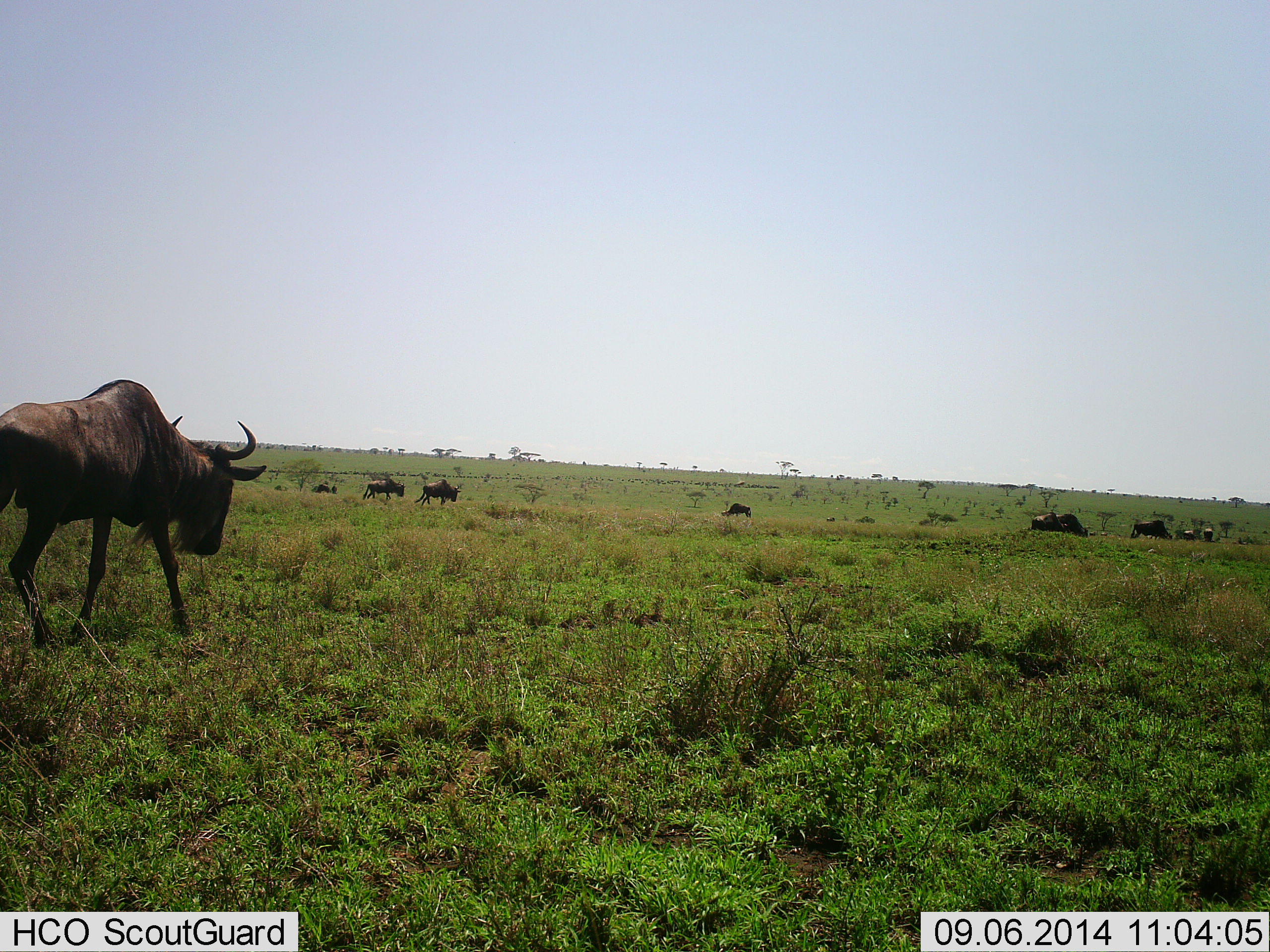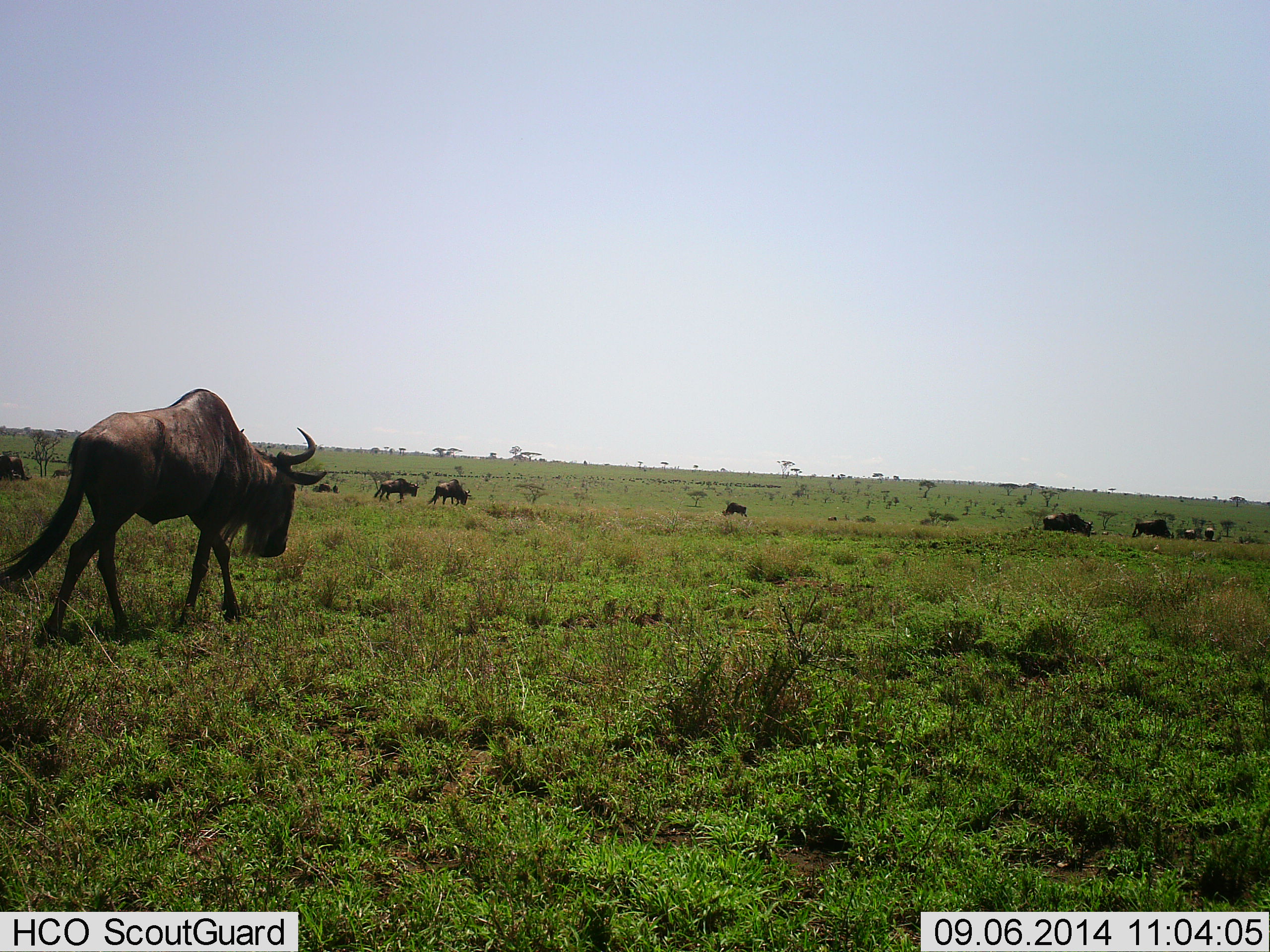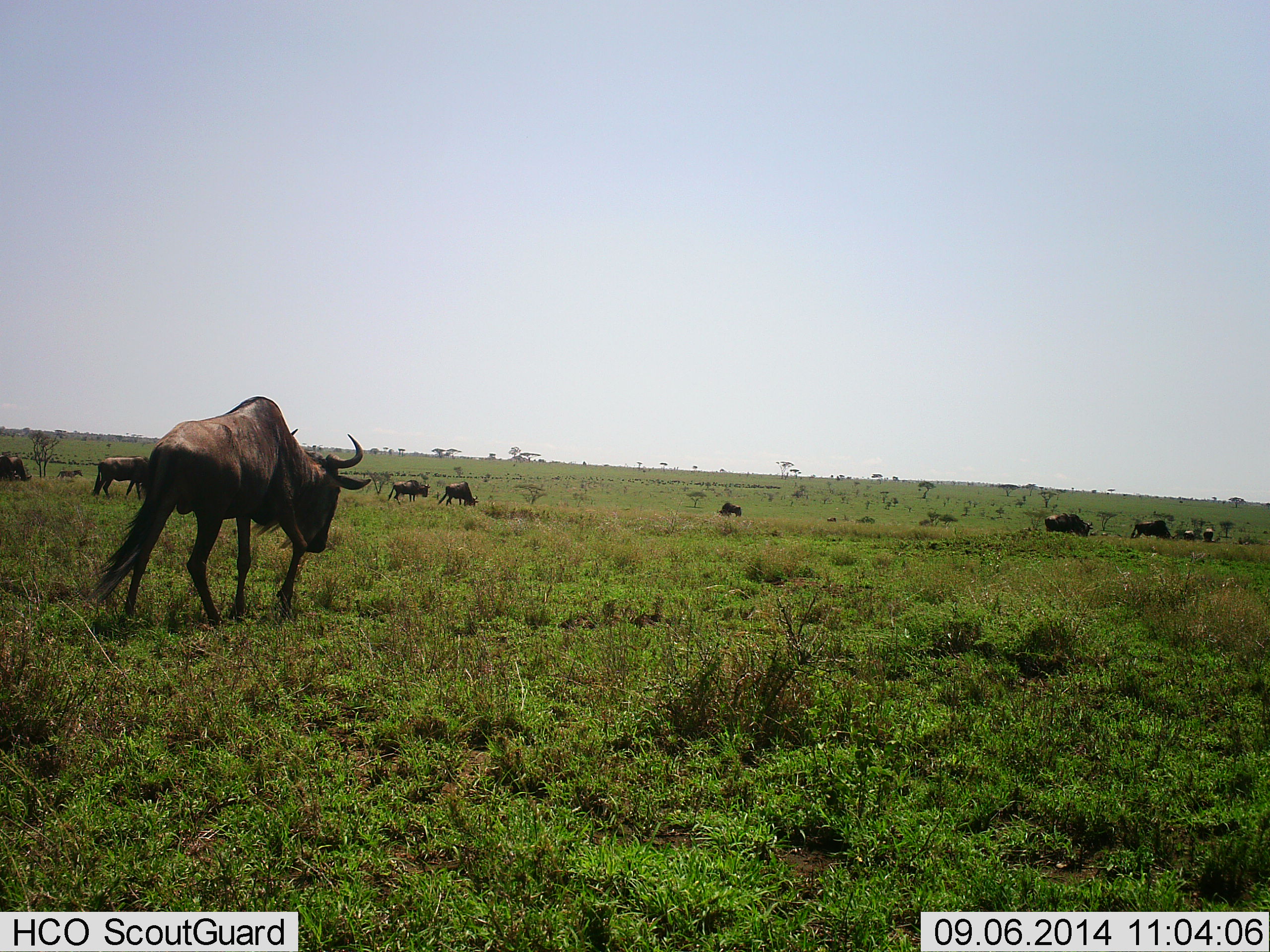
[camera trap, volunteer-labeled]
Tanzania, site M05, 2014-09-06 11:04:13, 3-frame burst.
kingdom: Animalia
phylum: Chordata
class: Mammalia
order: Artiodactyla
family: Bovidae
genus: Connochaetes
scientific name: Connochaetes taurinus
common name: blue wildebeest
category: wildebeest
Wildebeest (blue wildebeest) (Connochaetes taurinus), count 11-50. Behavior (volunteer vote fractions): standing 0%, resting 10%, moving 90%, interacting 0%. Young present (vote fraction): 0%. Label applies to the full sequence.